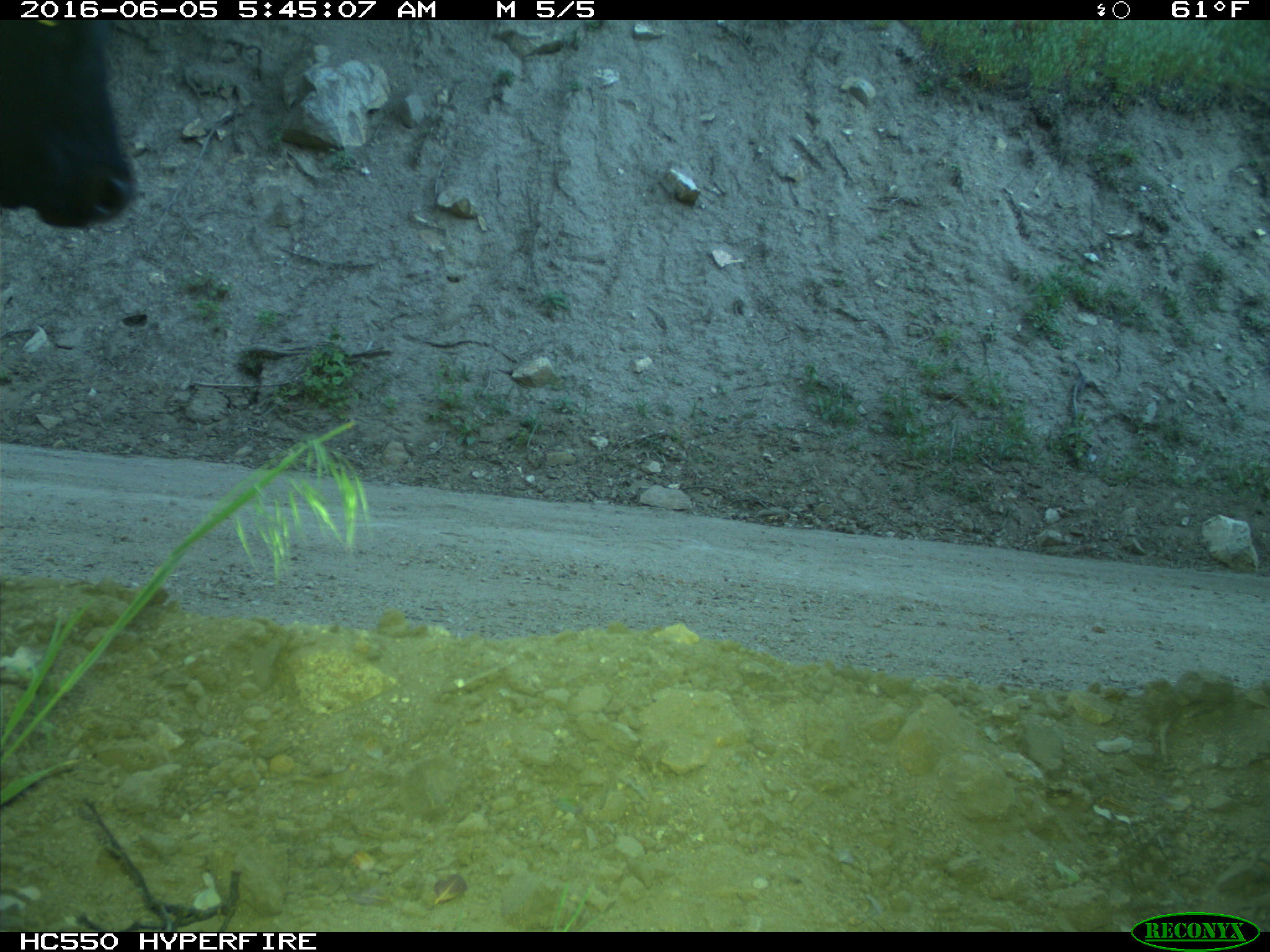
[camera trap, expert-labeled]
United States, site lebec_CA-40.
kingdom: Animalia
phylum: Chordata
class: Mammalia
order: Artiodactyla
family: Bovidae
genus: Bos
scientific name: Bos taurus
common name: domestic cow